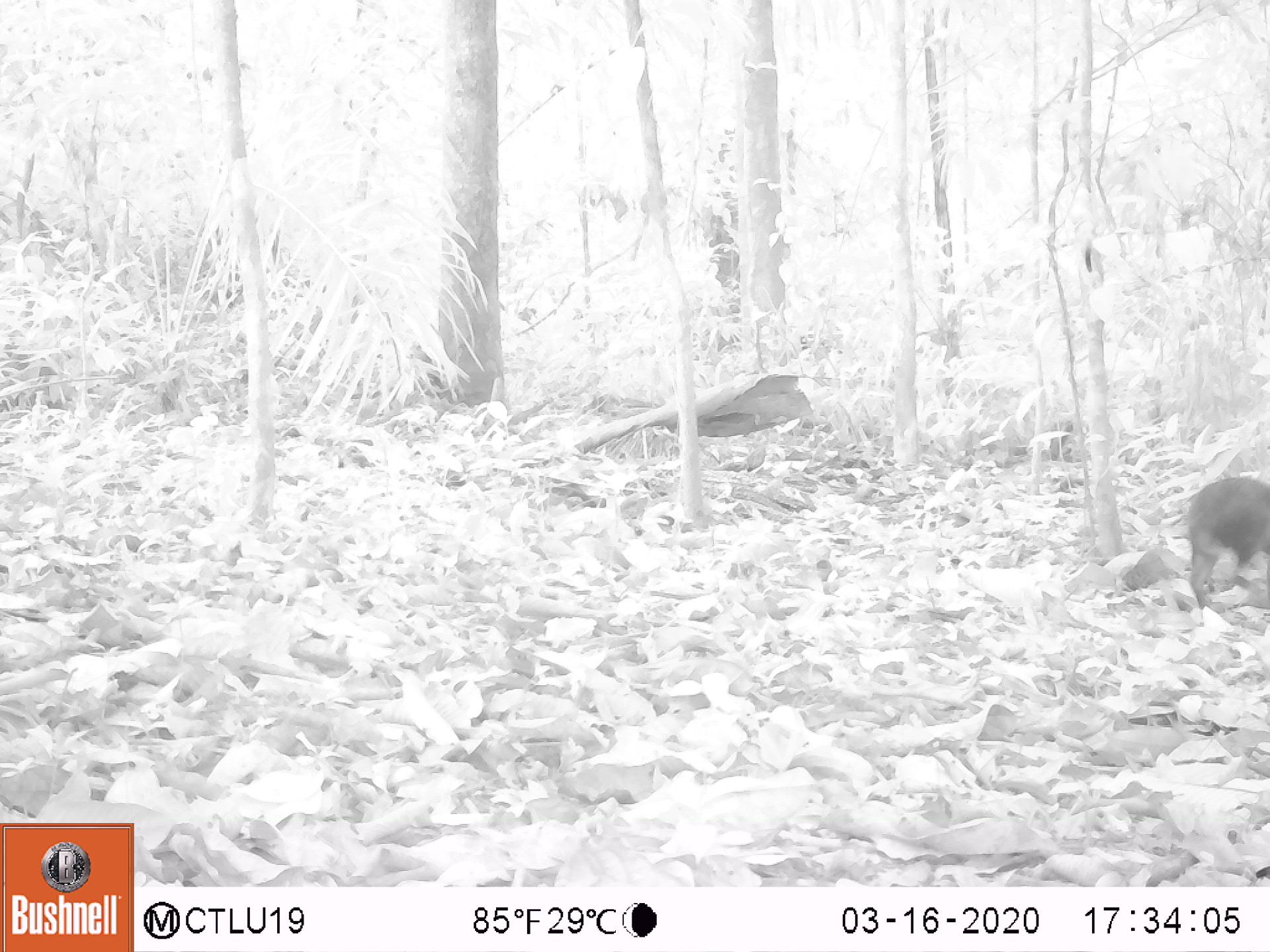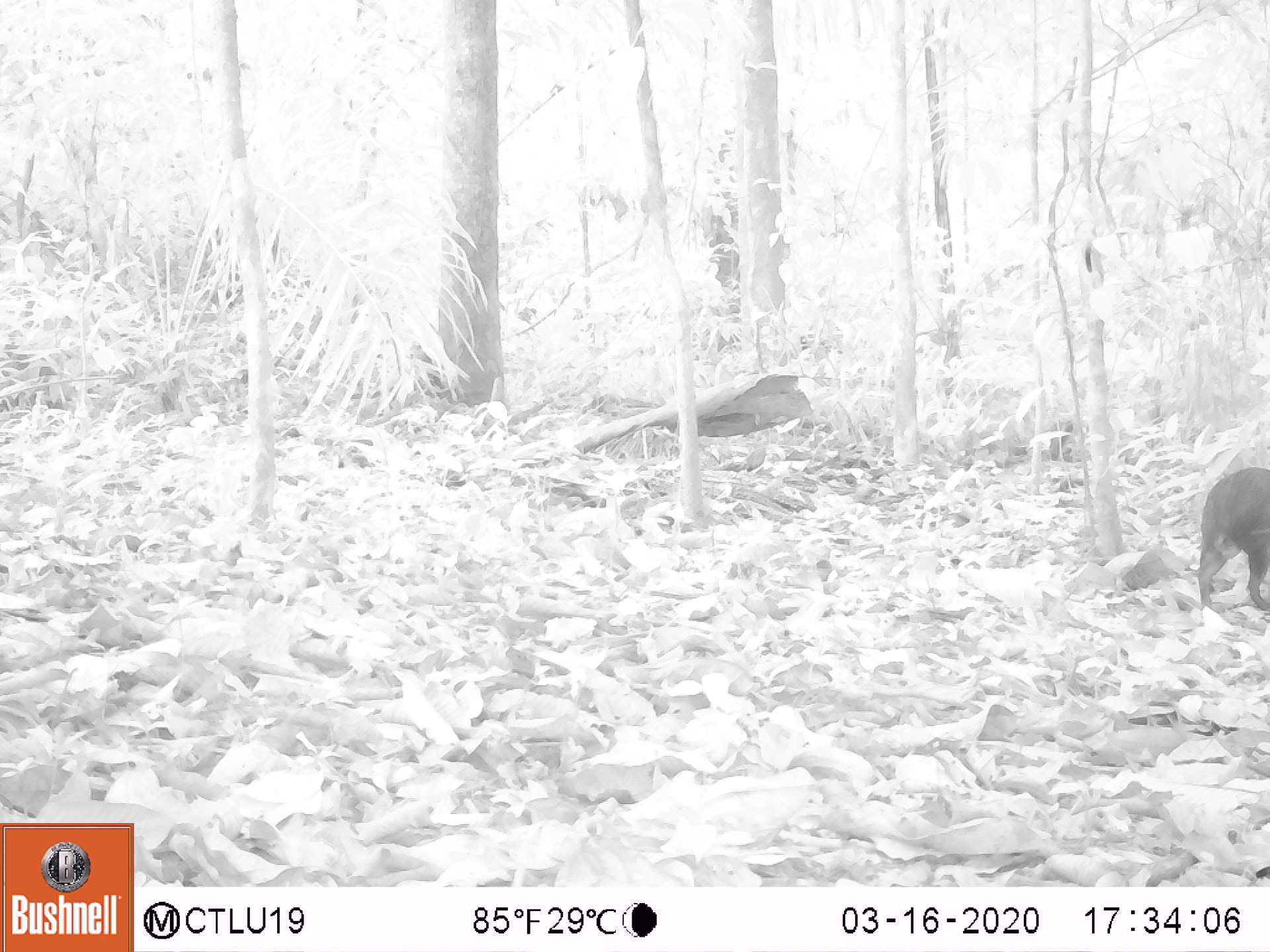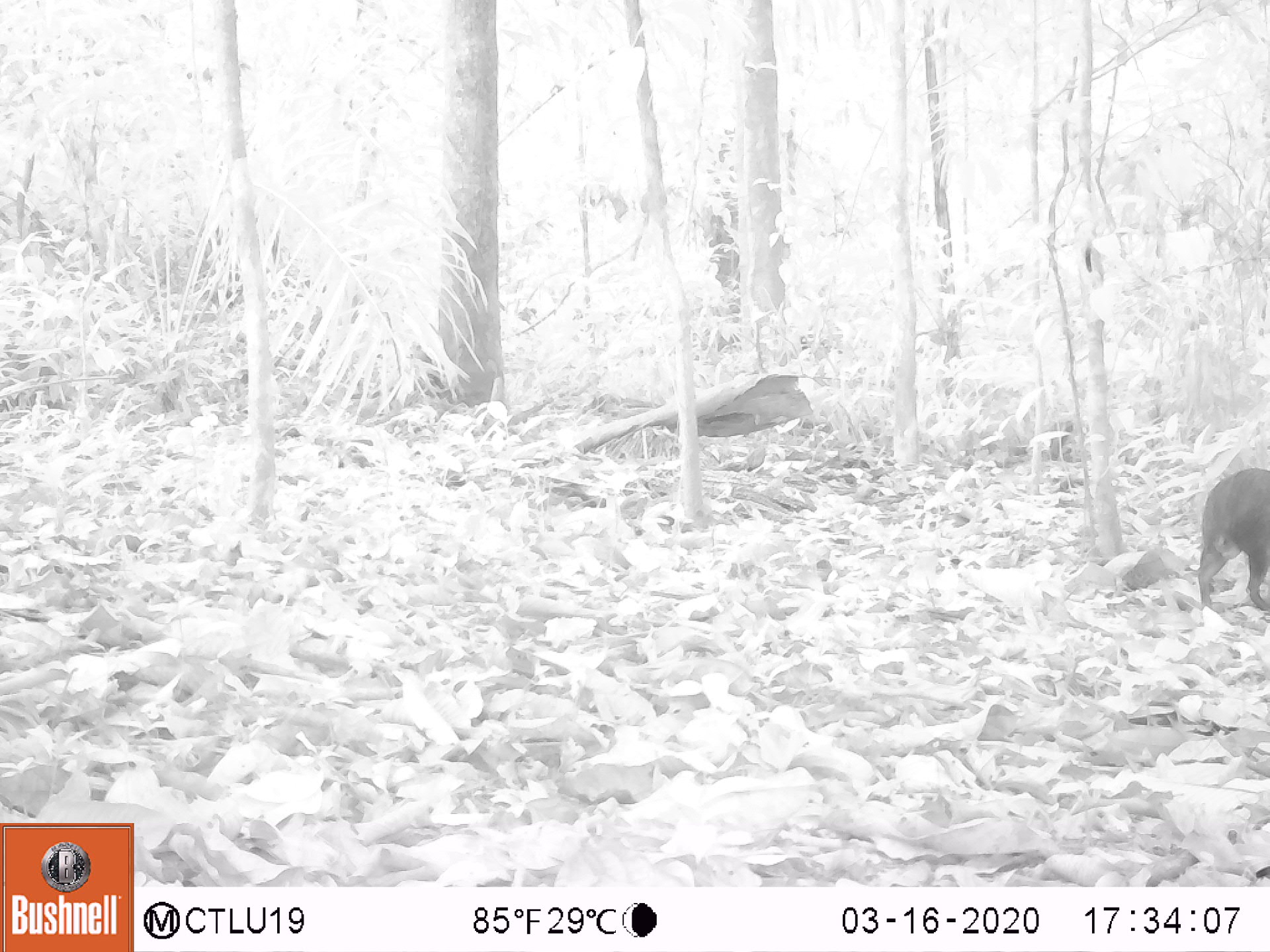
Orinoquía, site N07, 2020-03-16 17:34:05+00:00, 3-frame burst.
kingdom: Animalia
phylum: Chordata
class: Mammalia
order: Rodentia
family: Dasyproctidae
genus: Dasyprocta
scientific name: Dasyprocta fuliginosa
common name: black agouti